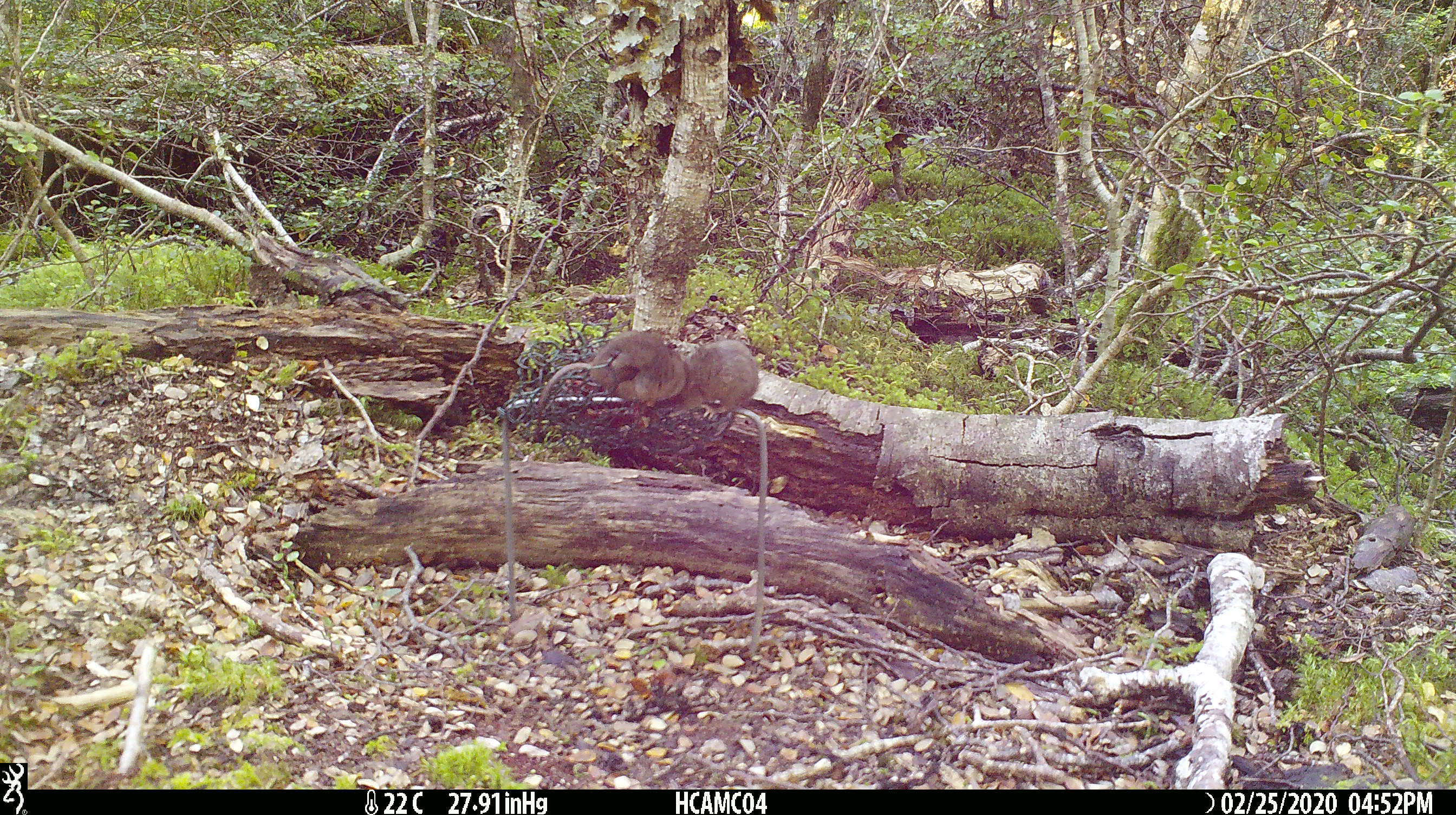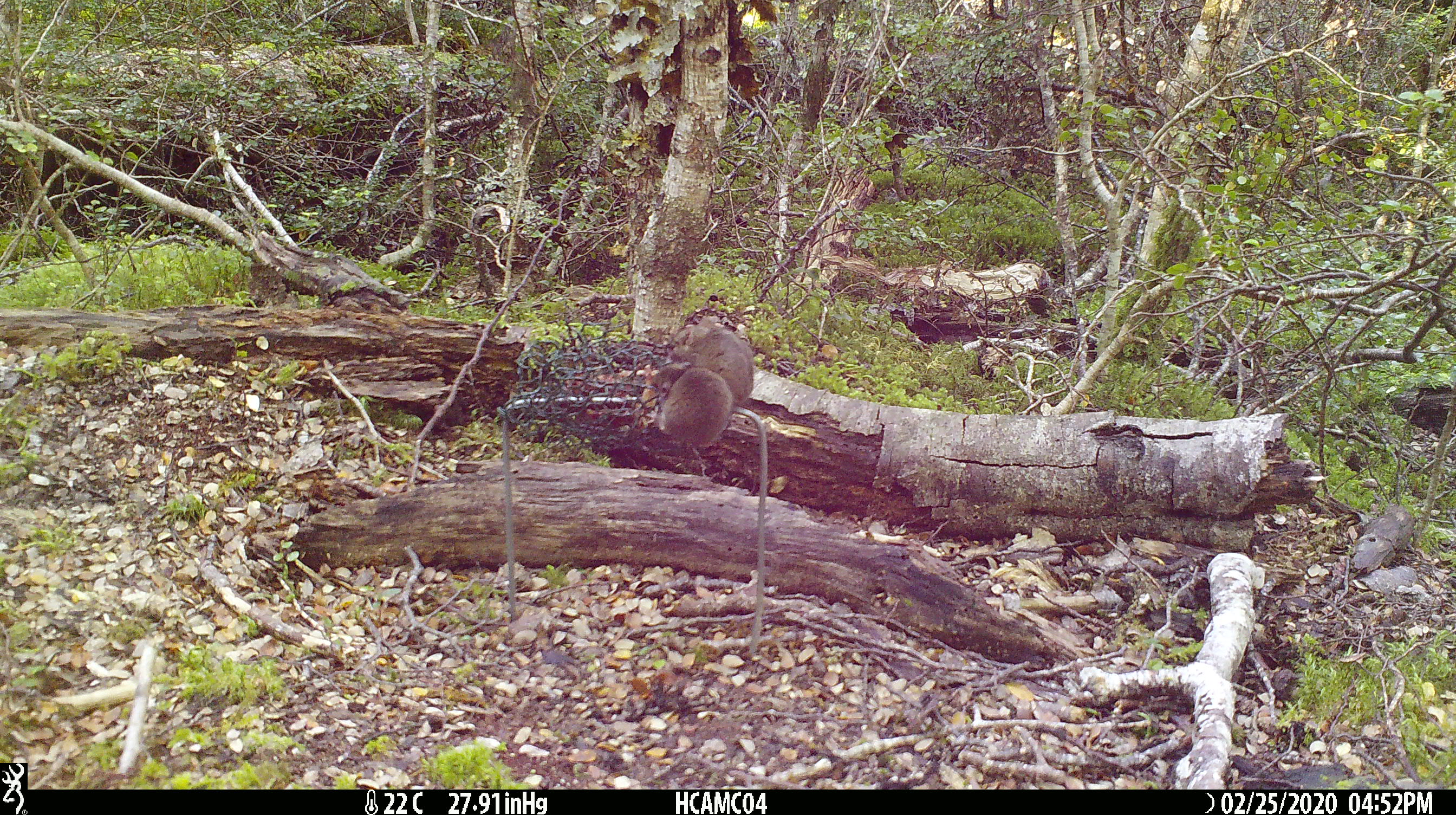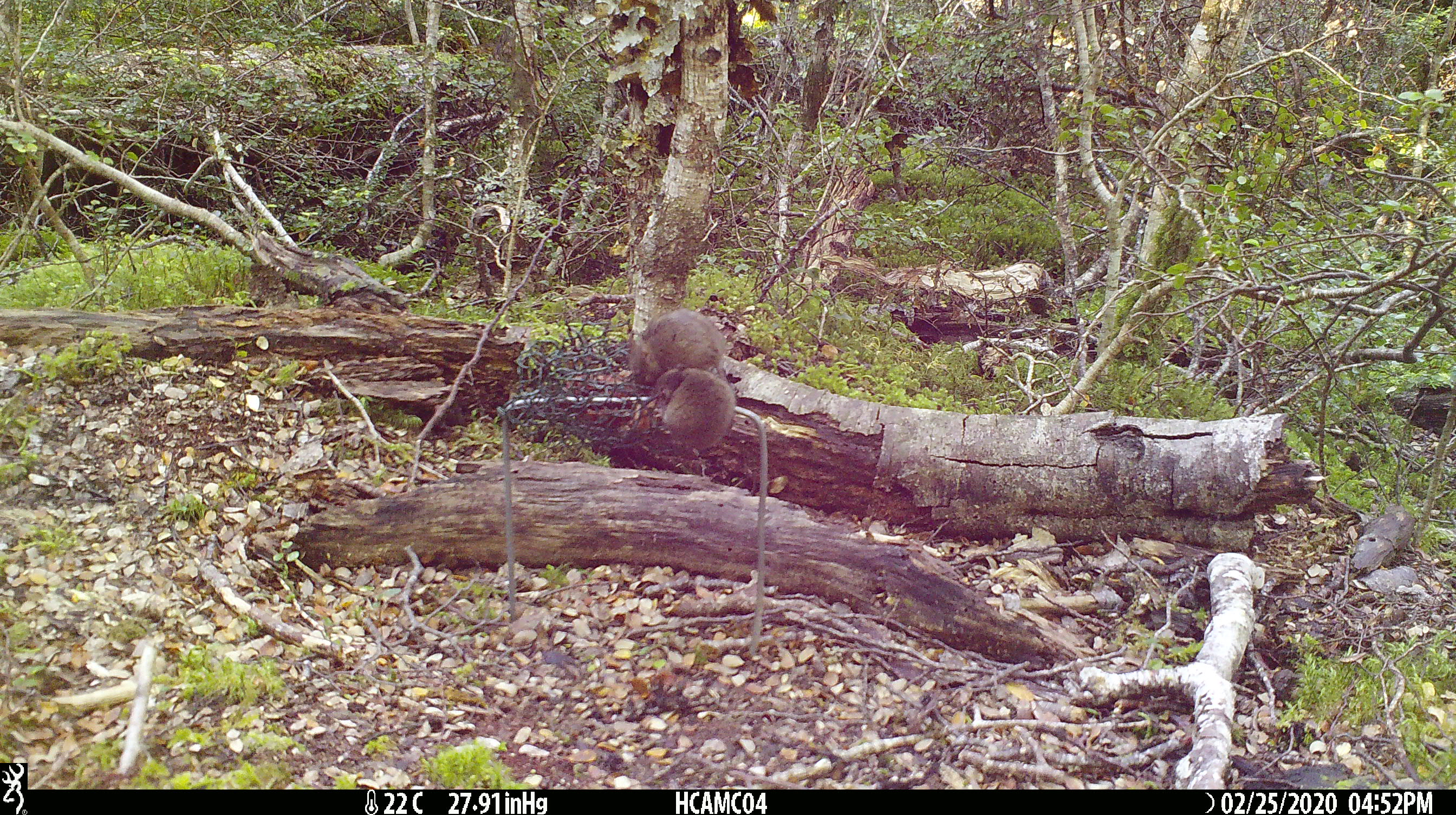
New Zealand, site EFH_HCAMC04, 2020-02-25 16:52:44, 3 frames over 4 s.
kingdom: Animalia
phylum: Chordata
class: Mammalia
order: Rodentia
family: Muridae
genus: Mus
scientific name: Mus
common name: mouse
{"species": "mouse (Mus)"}